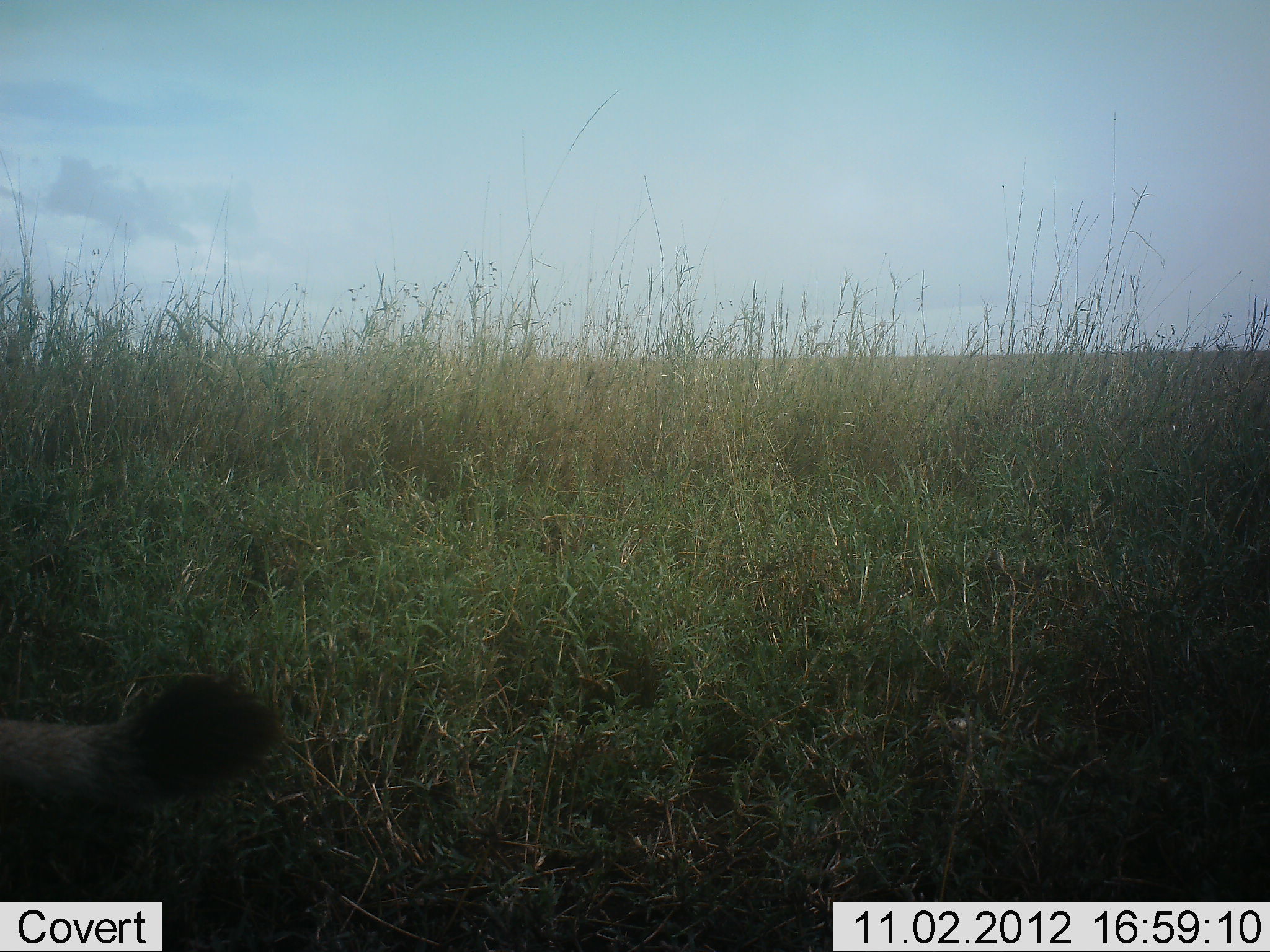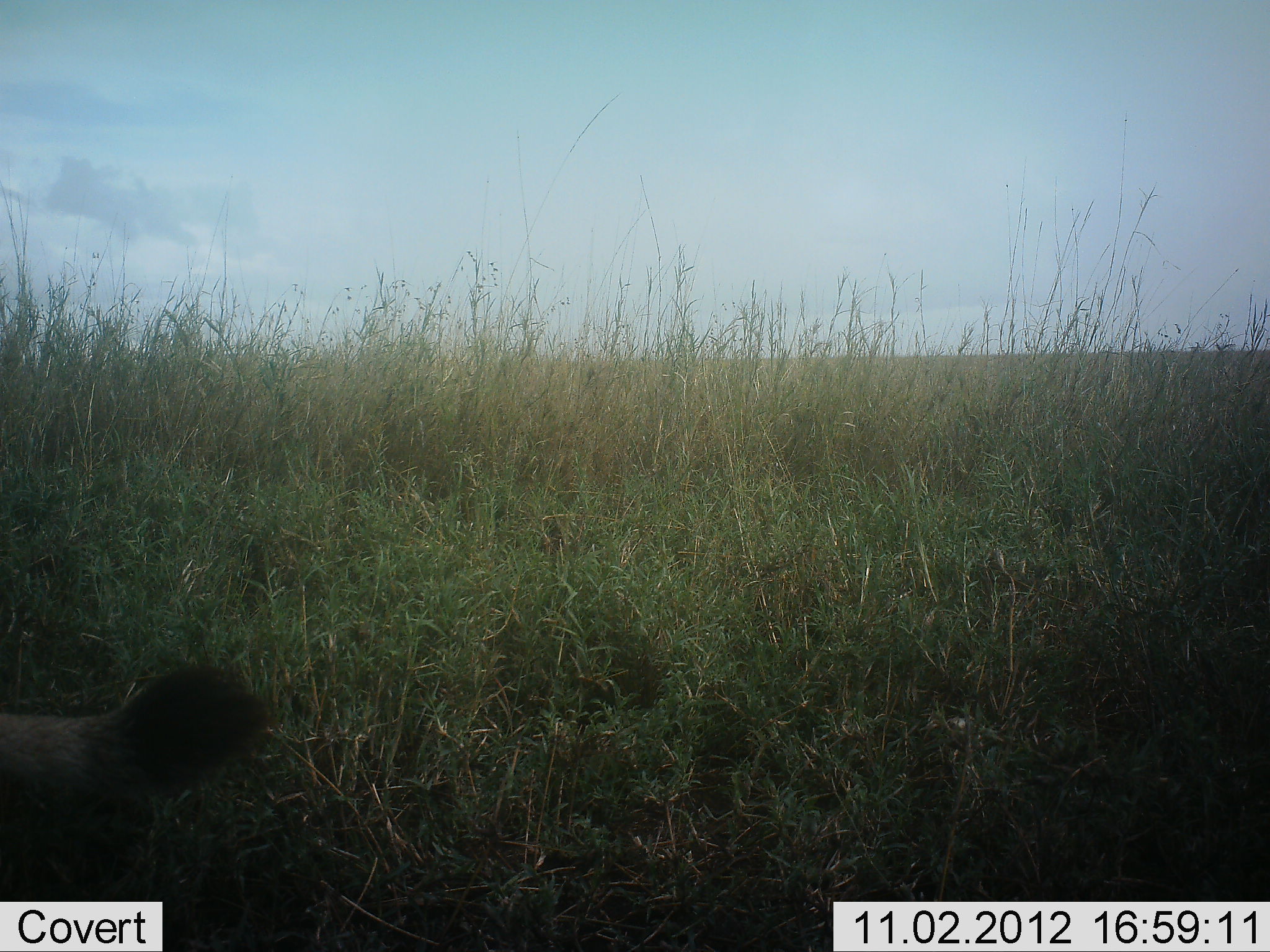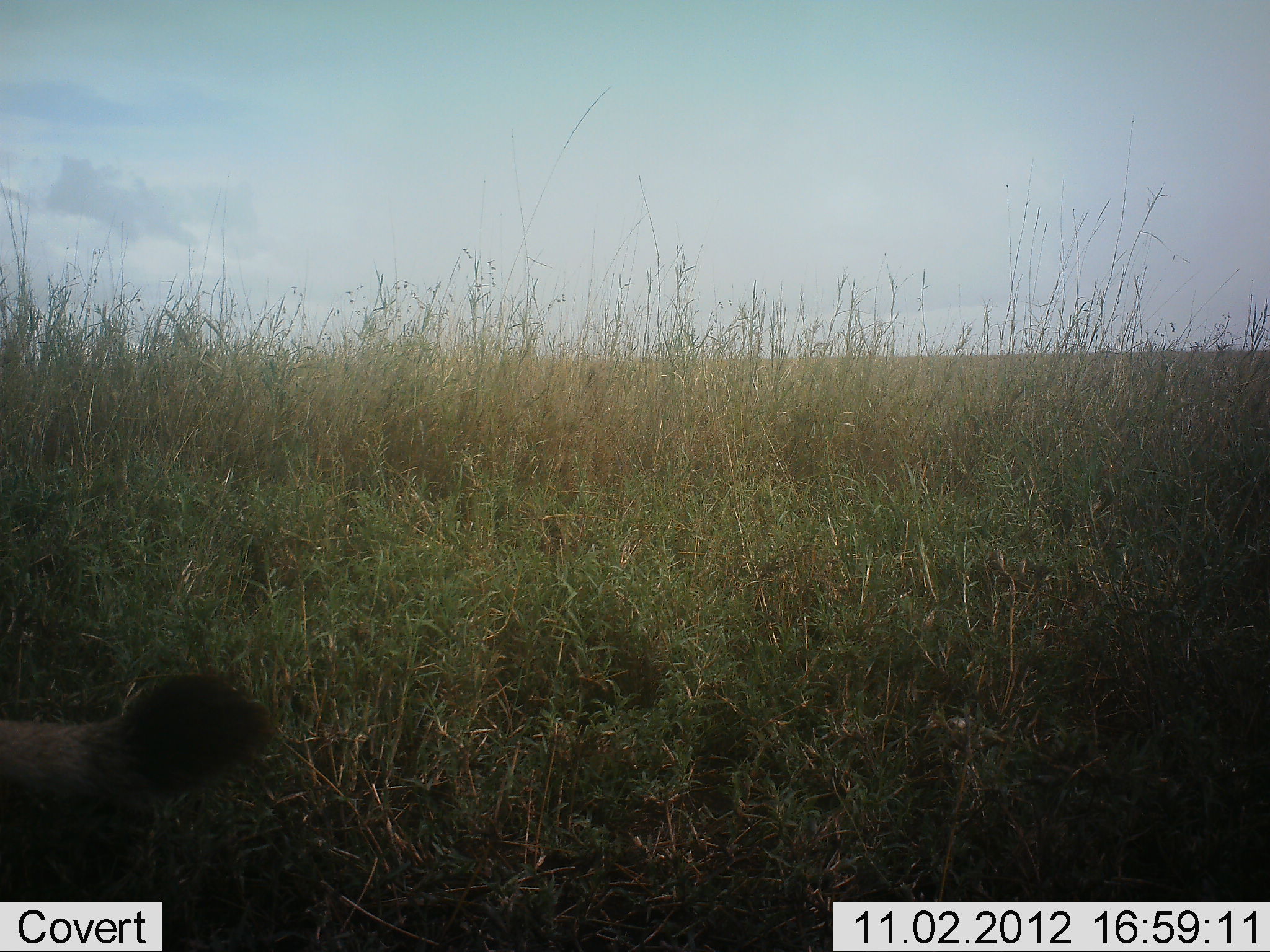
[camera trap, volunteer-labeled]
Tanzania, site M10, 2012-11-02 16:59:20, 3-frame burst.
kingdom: Animalia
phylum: Chordata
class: Mammalia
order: Carnivora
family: Felidae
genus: Panthera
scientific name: Panthera leo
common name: lion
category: lionfemale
Lionfemale (lion) (Panthera leo), count 1. Behavior (volunteer vote fractions): standing 56%, resting 44%, moving 0%, interacting 0%. Young present (vote fraction): 0%. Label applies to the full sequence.